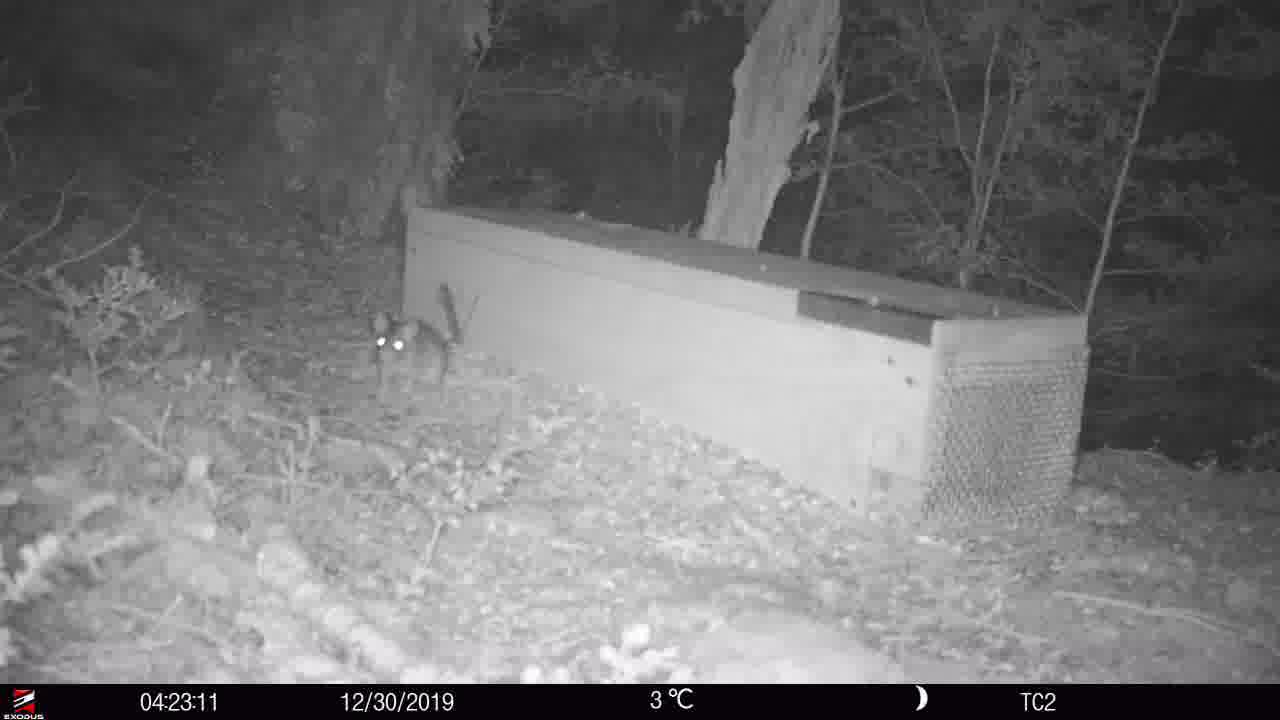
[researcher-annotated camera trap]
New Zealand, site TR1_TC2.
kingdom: Animalia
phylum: Chordata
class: Mammalia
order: Rodentia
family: Muridae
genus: Rattus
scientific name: Rattus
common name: rat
Rat (Rattus).